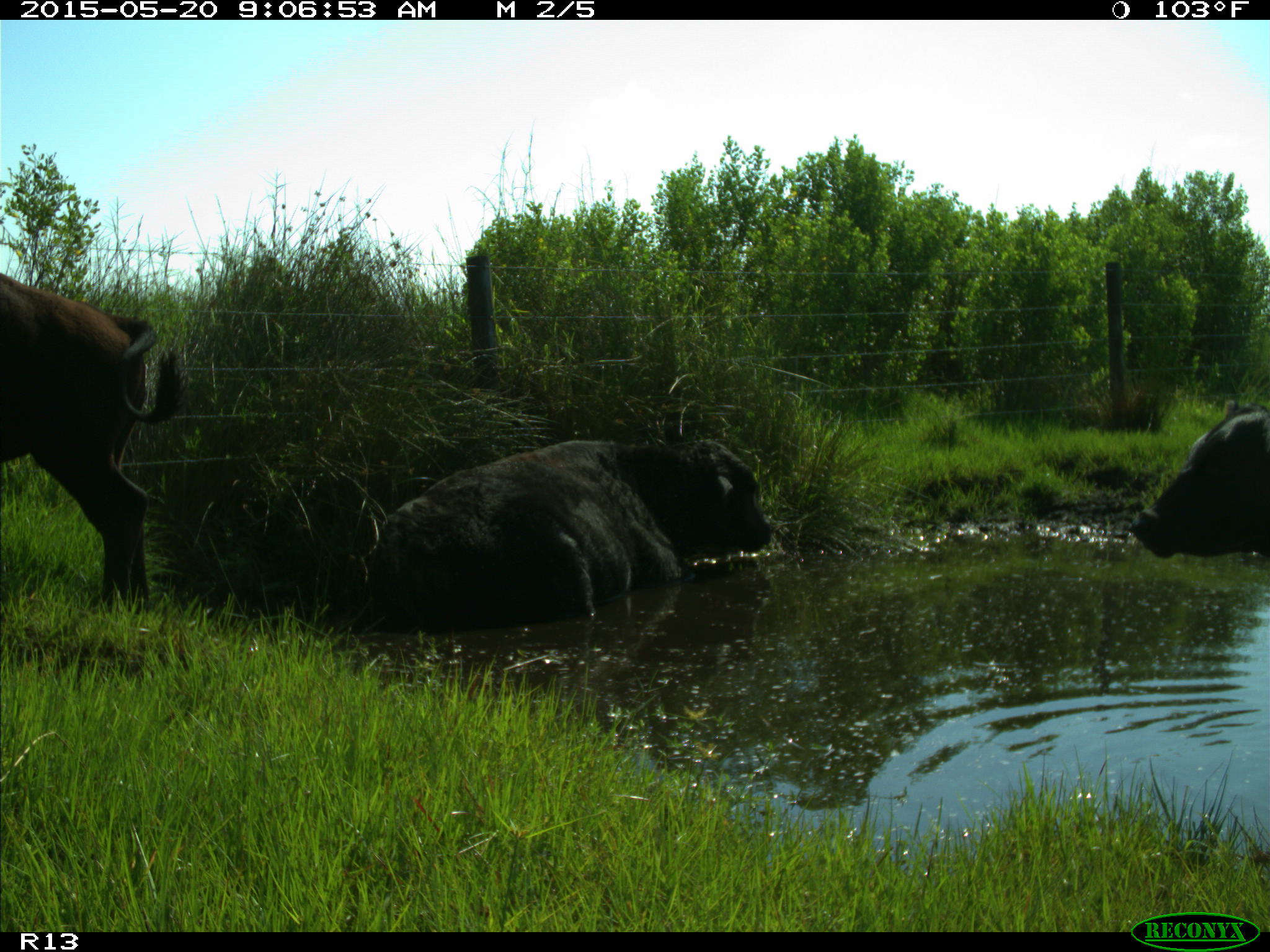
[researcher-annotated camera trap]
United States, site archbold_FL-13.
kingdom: Animalia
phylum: Chordata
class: Mammalia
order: Artiodactyla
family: Bovidae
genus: Bos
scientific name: Bos taurus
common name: domestic cow